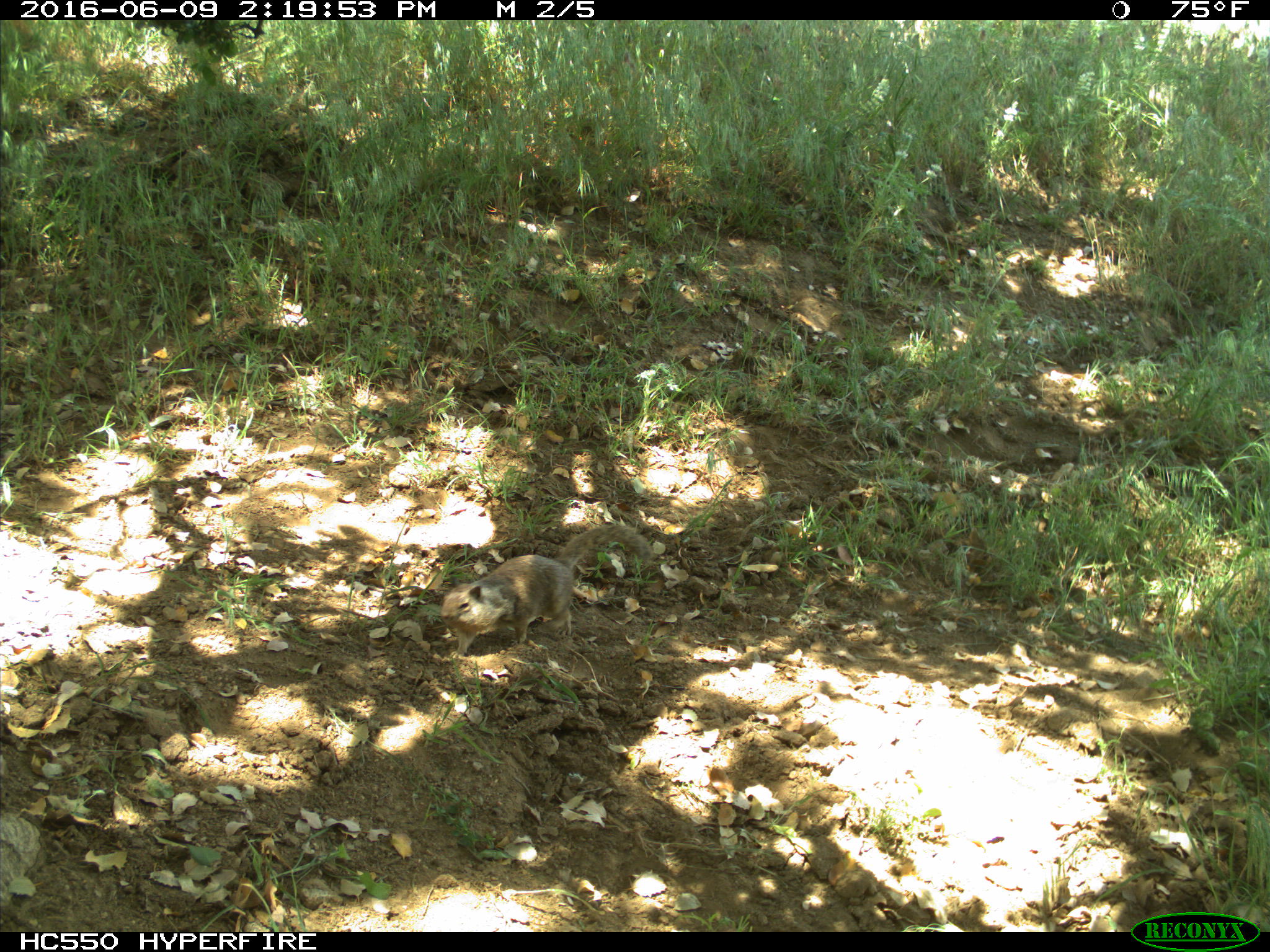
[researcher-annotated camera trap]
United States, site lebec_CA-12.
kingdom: Animalia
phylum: Chordata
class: Mammalia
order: Rodentia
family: Sciuridae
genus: Otospermophilus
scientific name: Otospermophilus beecheyi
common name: california ground squirrel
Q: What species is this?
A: Otospermophilus beecheyi (california ground squirrel).